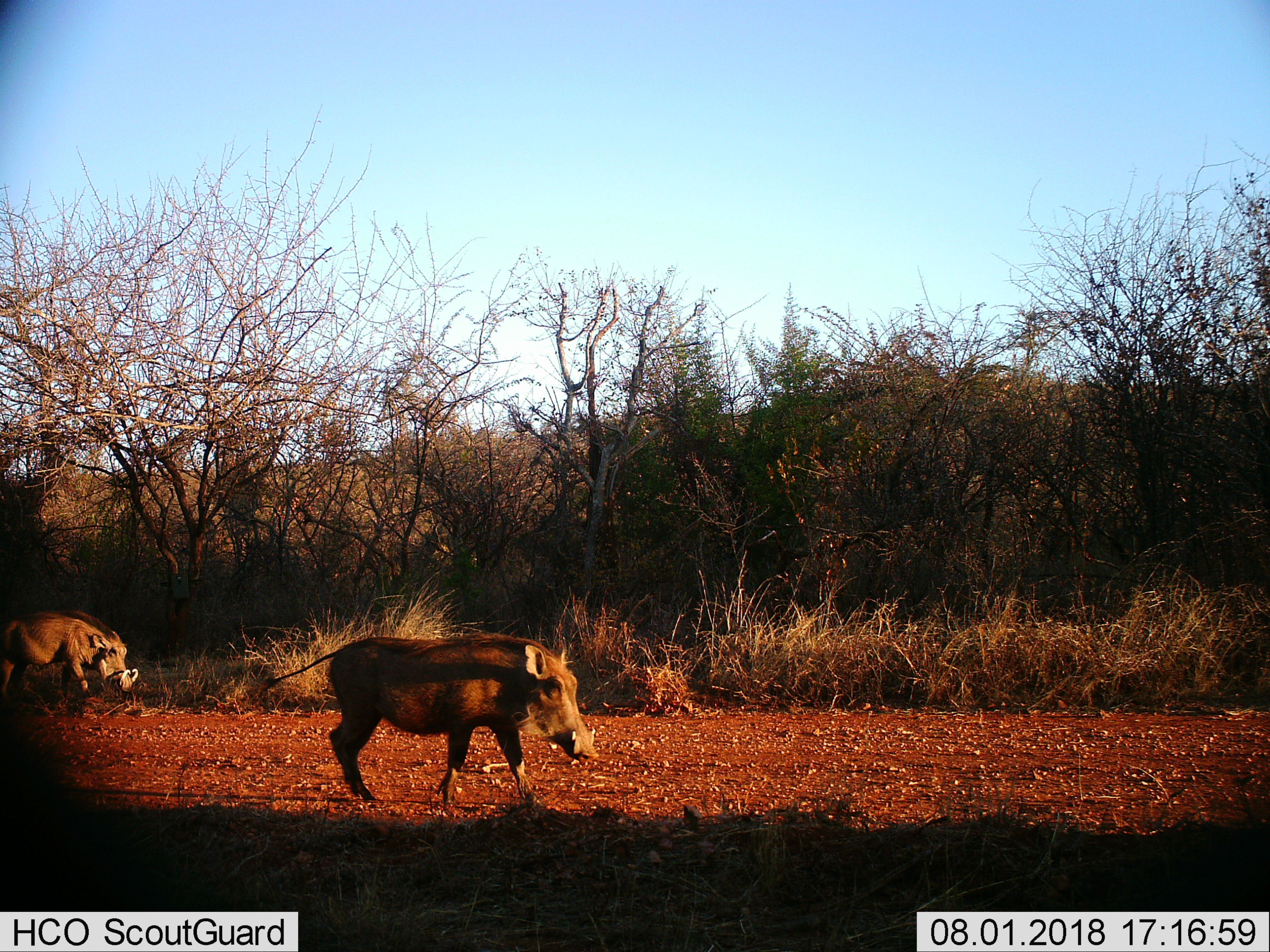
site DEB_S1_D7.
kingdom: Animalia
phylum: Chordata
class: Mammalia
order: Artiodactyla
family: Suidae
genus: Phacochoerus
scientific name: Phacochoerus africanus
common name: warthog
Warthog (Phacochoerus africanus), count 2. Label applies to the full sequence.